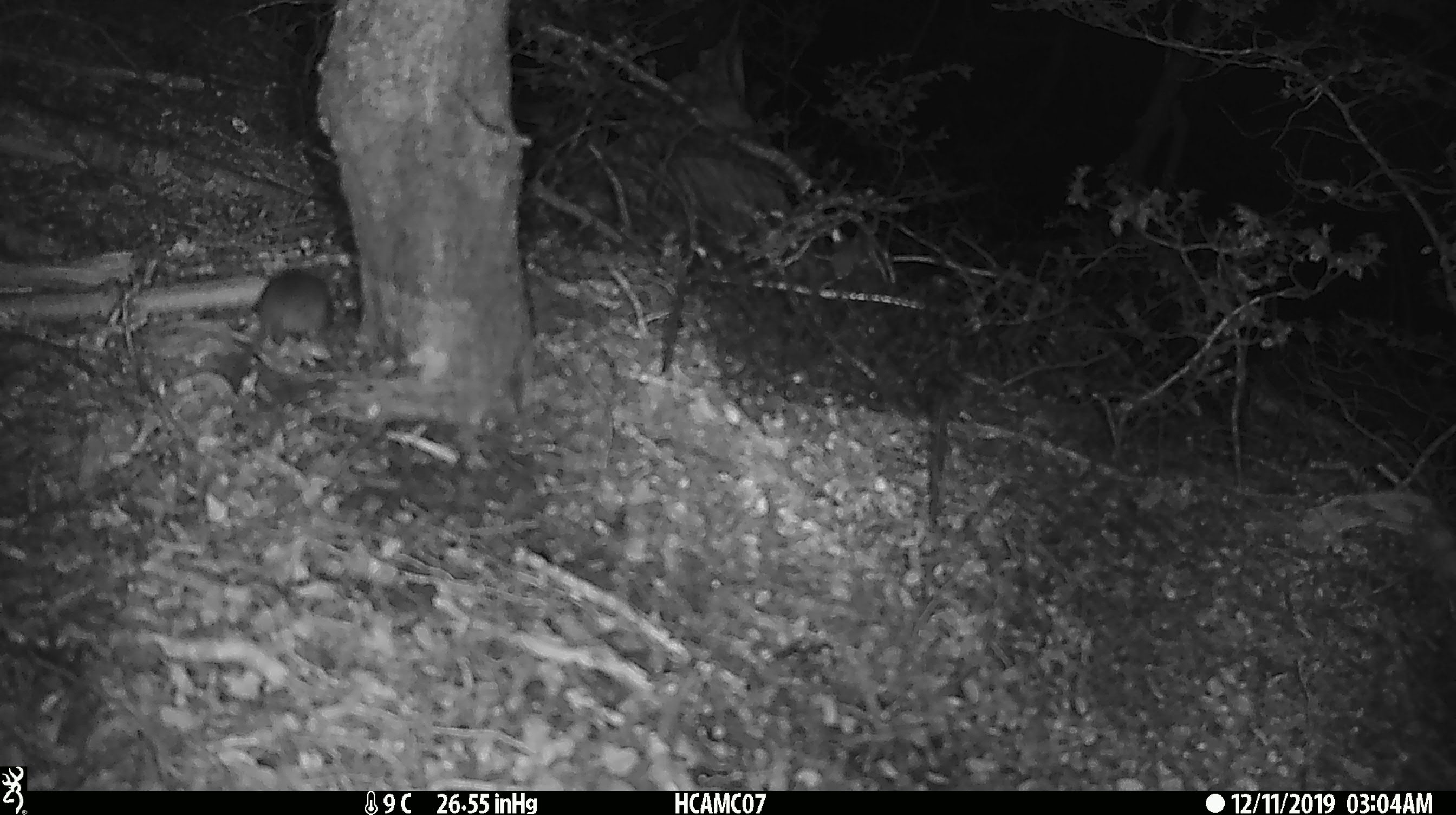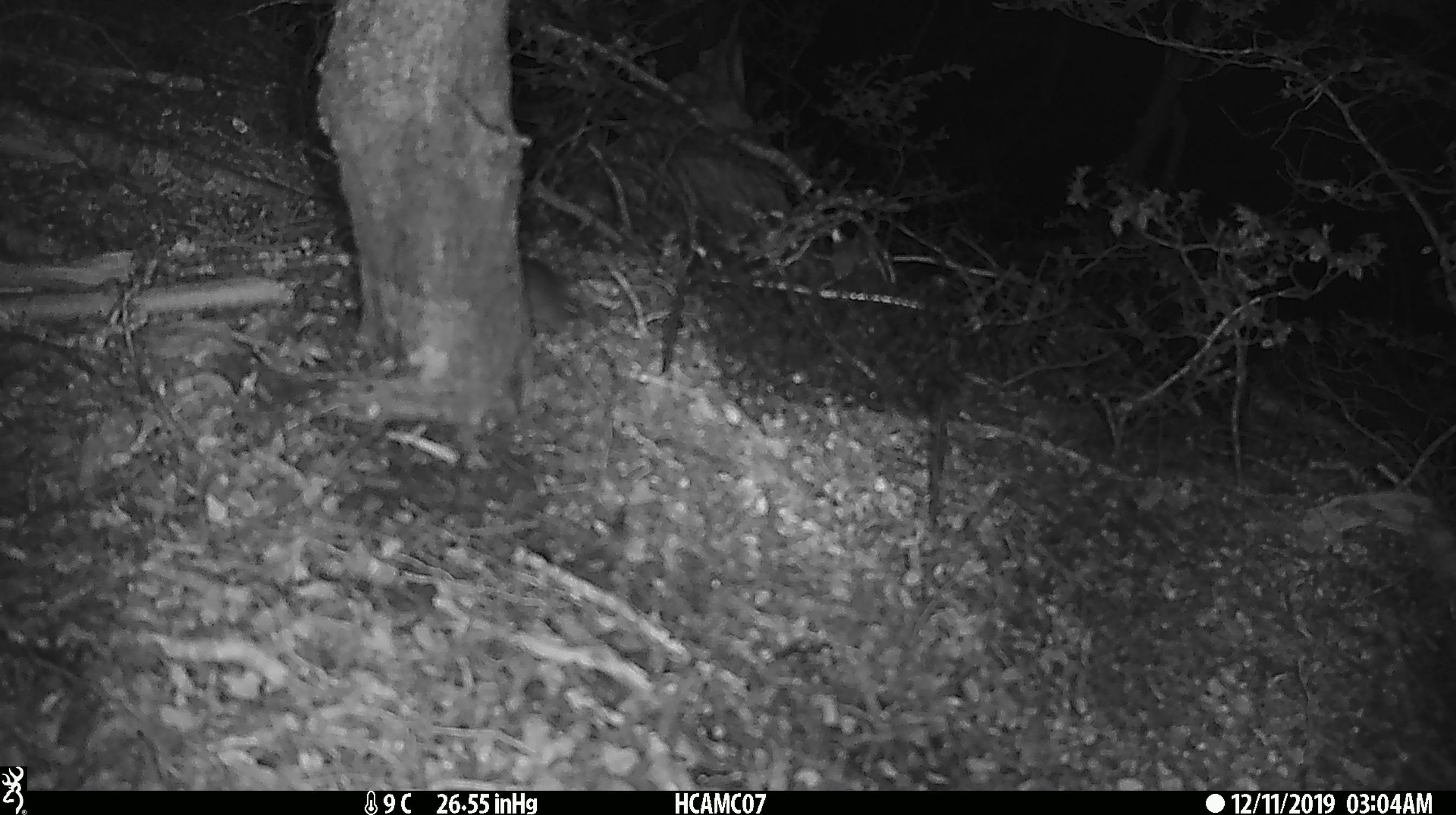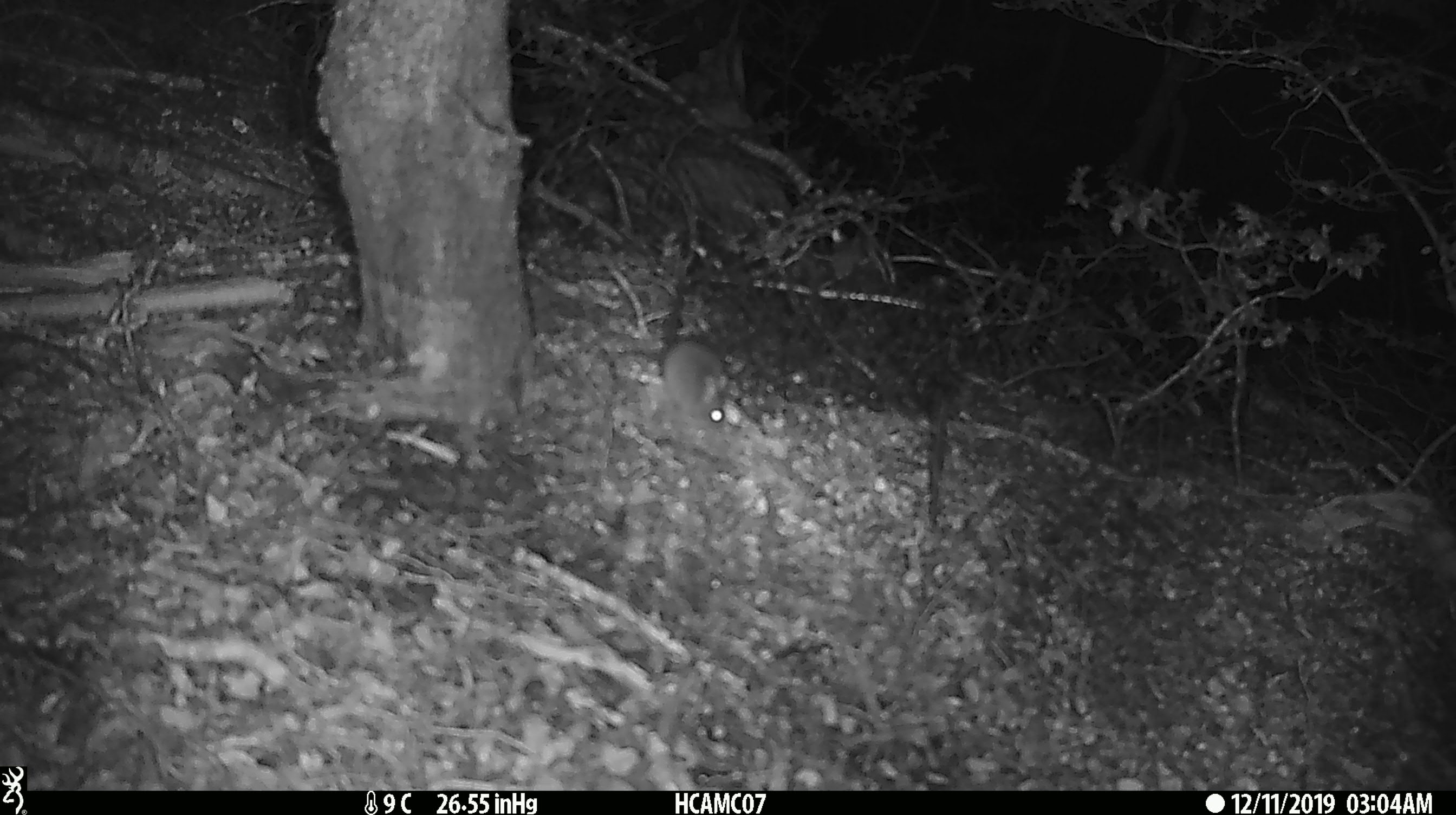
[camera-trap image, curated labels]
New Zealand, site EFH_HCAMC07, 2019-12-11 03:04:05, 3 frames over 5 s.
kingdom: Animalia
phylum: Chordata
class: Mammalia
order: Rodentia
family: Muridae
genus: Mus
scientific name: Mus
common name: mouse